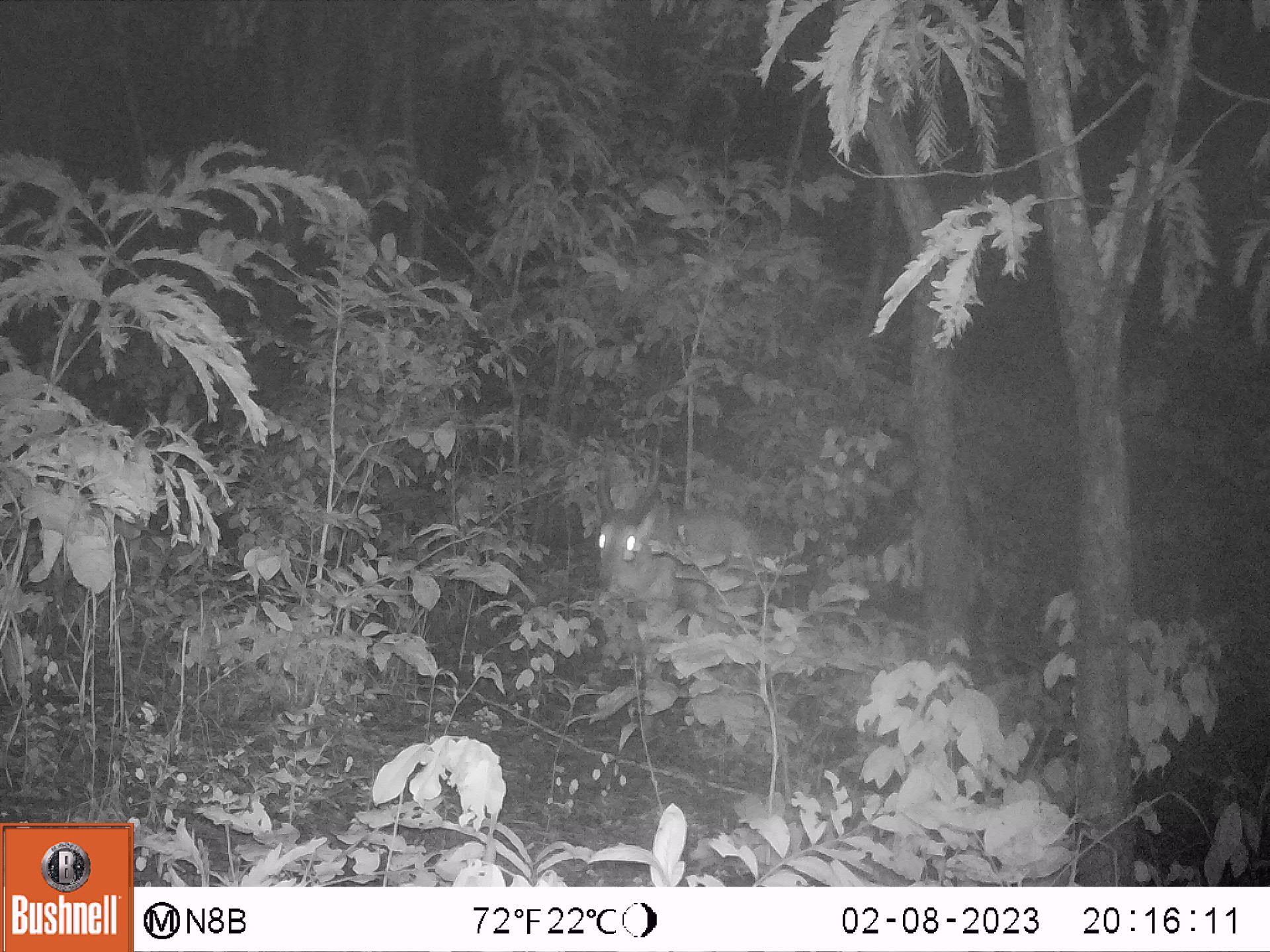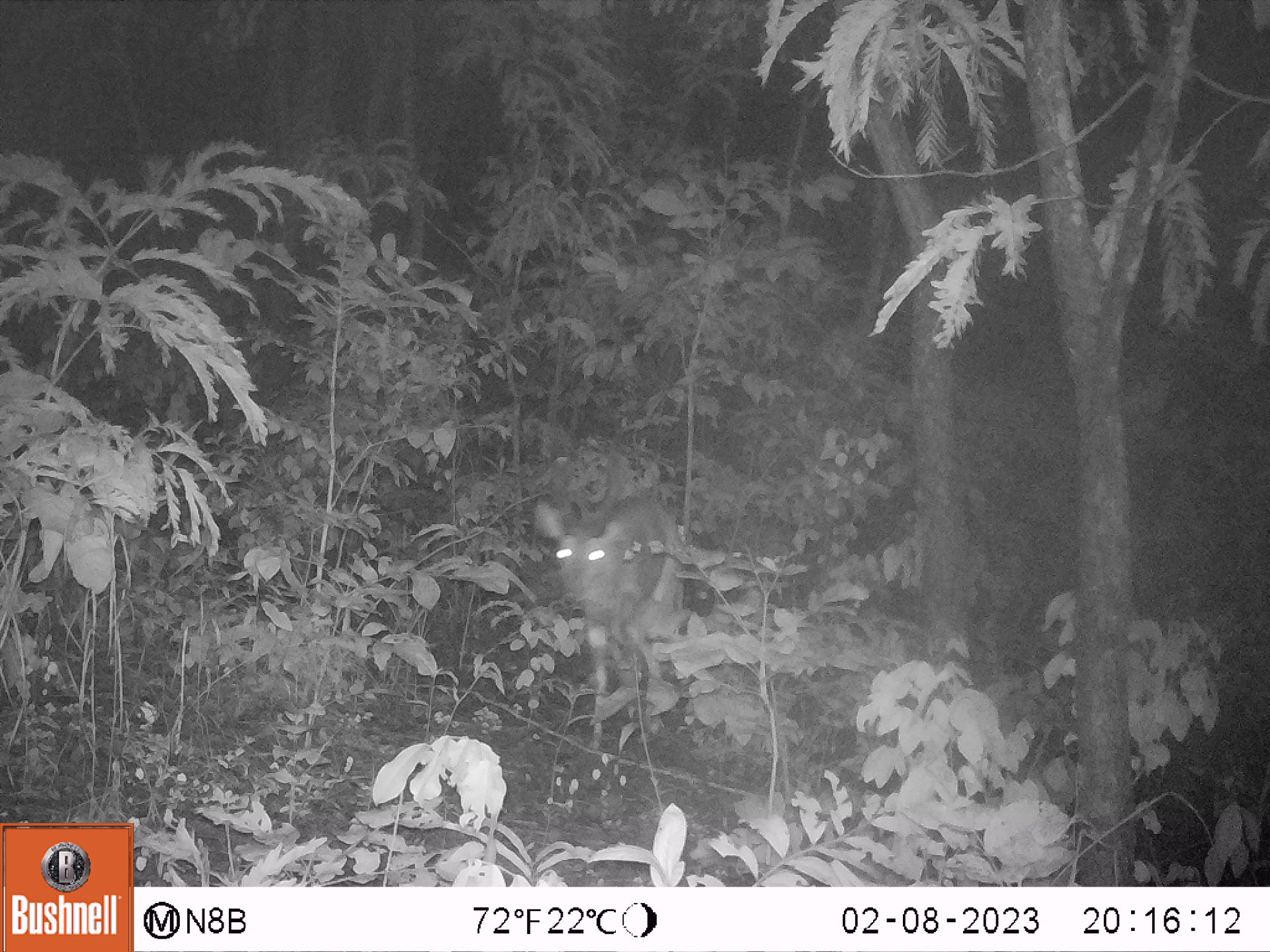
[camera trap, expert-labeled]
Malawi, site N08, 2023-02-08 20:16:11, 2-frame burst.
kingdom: Animalia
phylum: Chordata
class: Mammalia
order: Artiodactyla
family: Bovidae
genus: Tragelaphus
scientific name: Tragelaphus sylvaticus sylvaticus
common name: cape bushbuck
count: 1